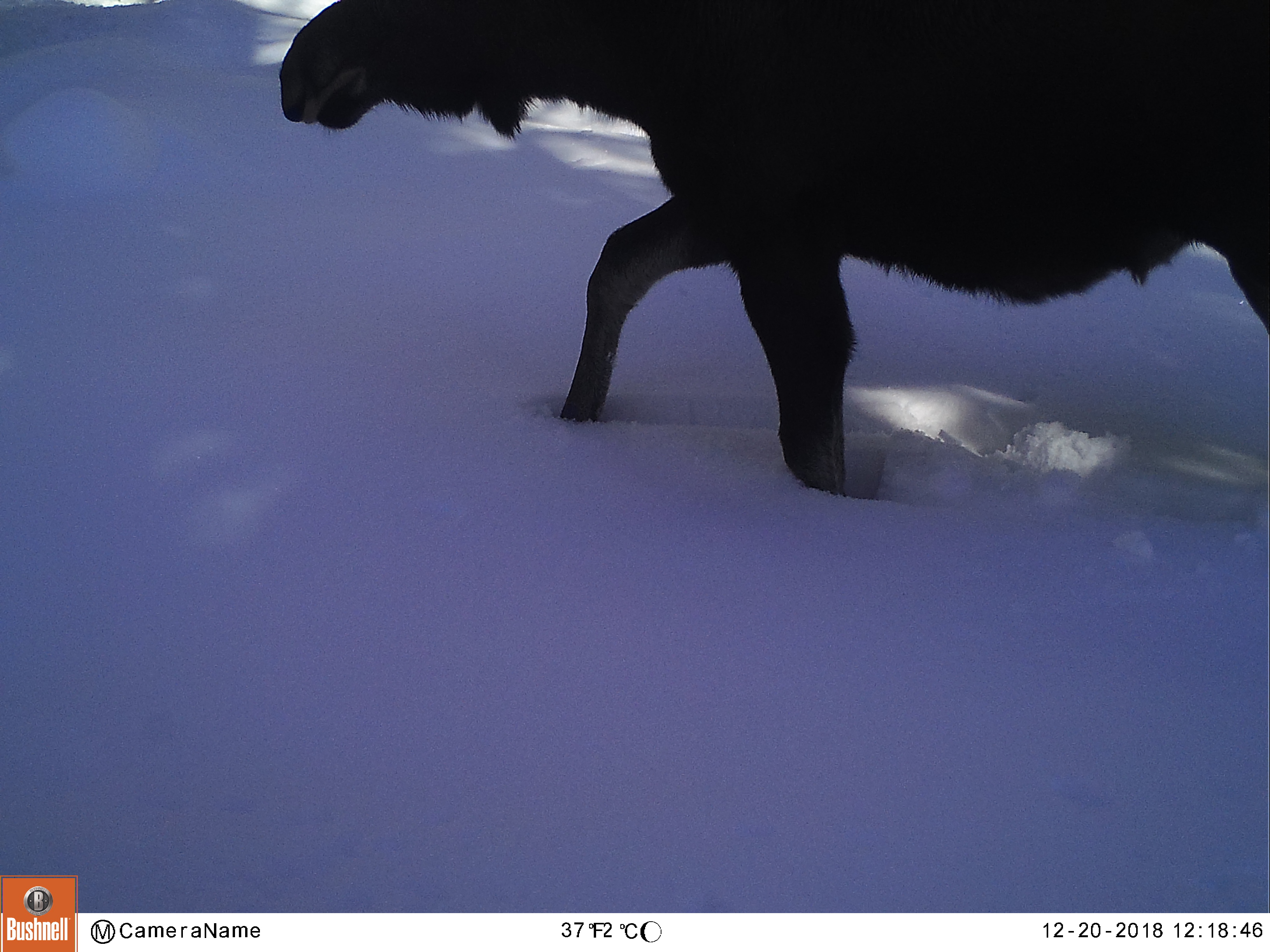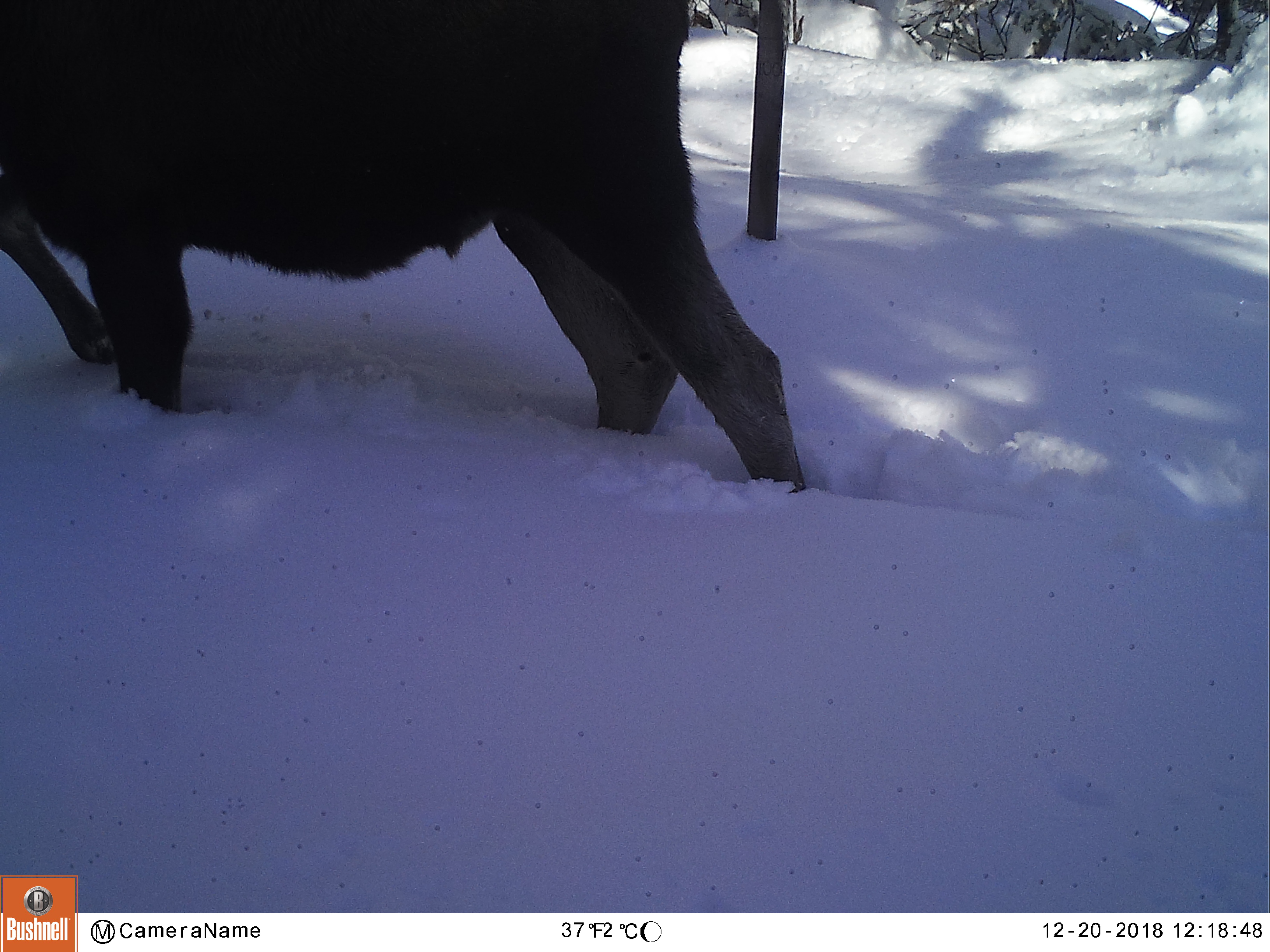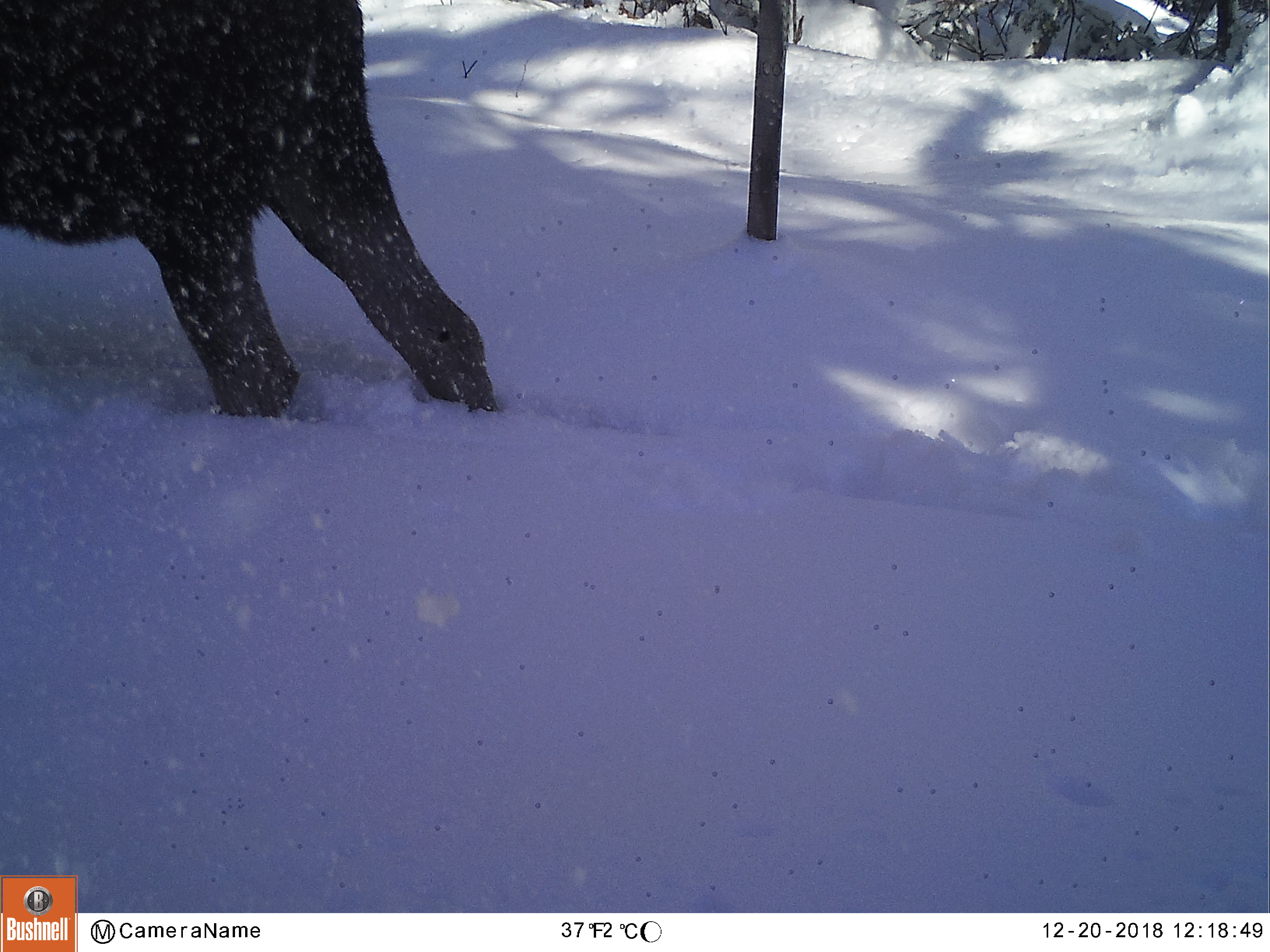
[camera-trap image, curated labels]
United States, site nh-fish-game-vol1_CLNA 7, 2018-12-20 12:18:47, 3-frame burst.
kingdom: Animalia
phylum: Chordata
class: Mammalia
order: Artiodactyla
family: Cervidae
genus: Alces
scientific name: Alces alces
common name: moose